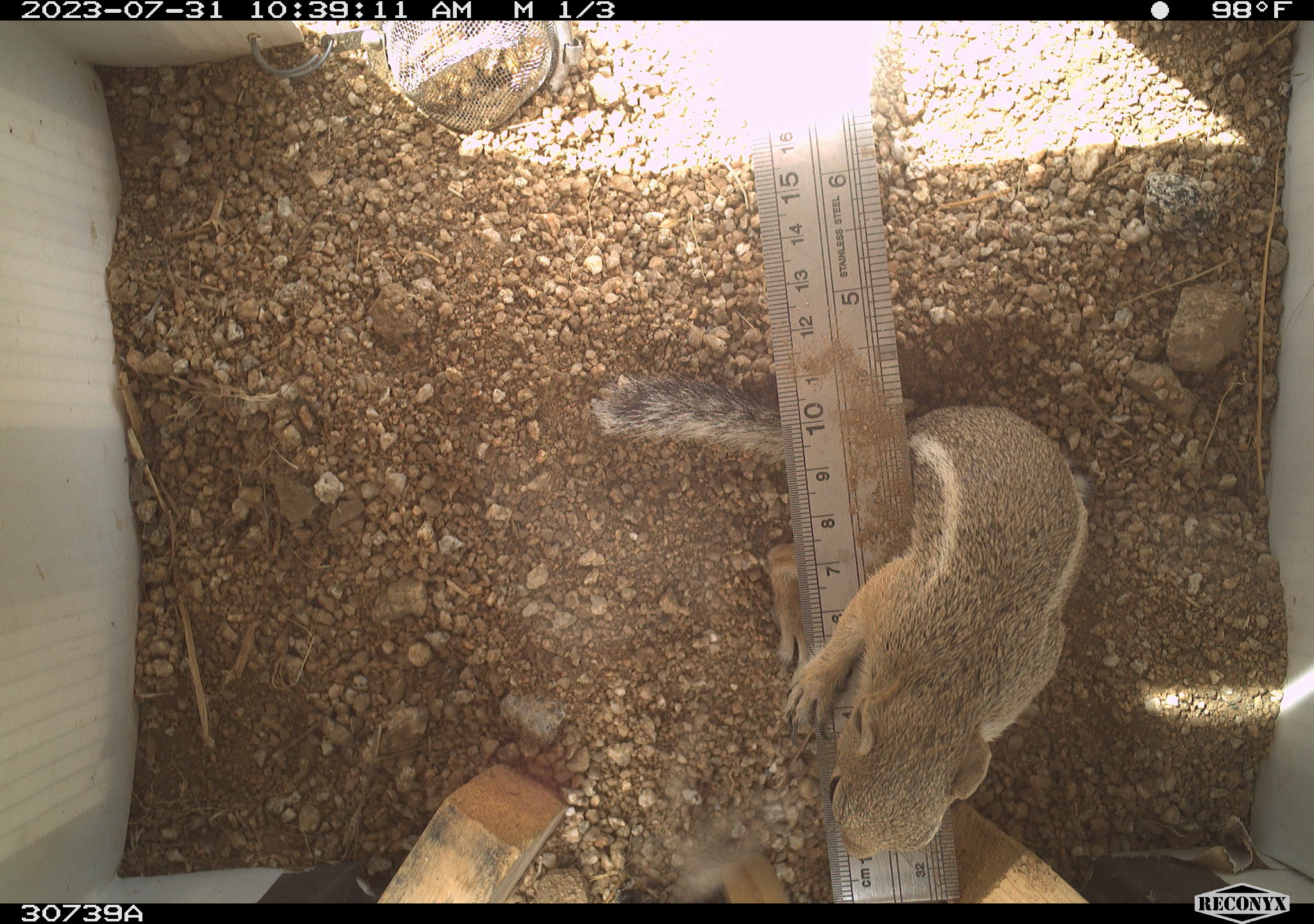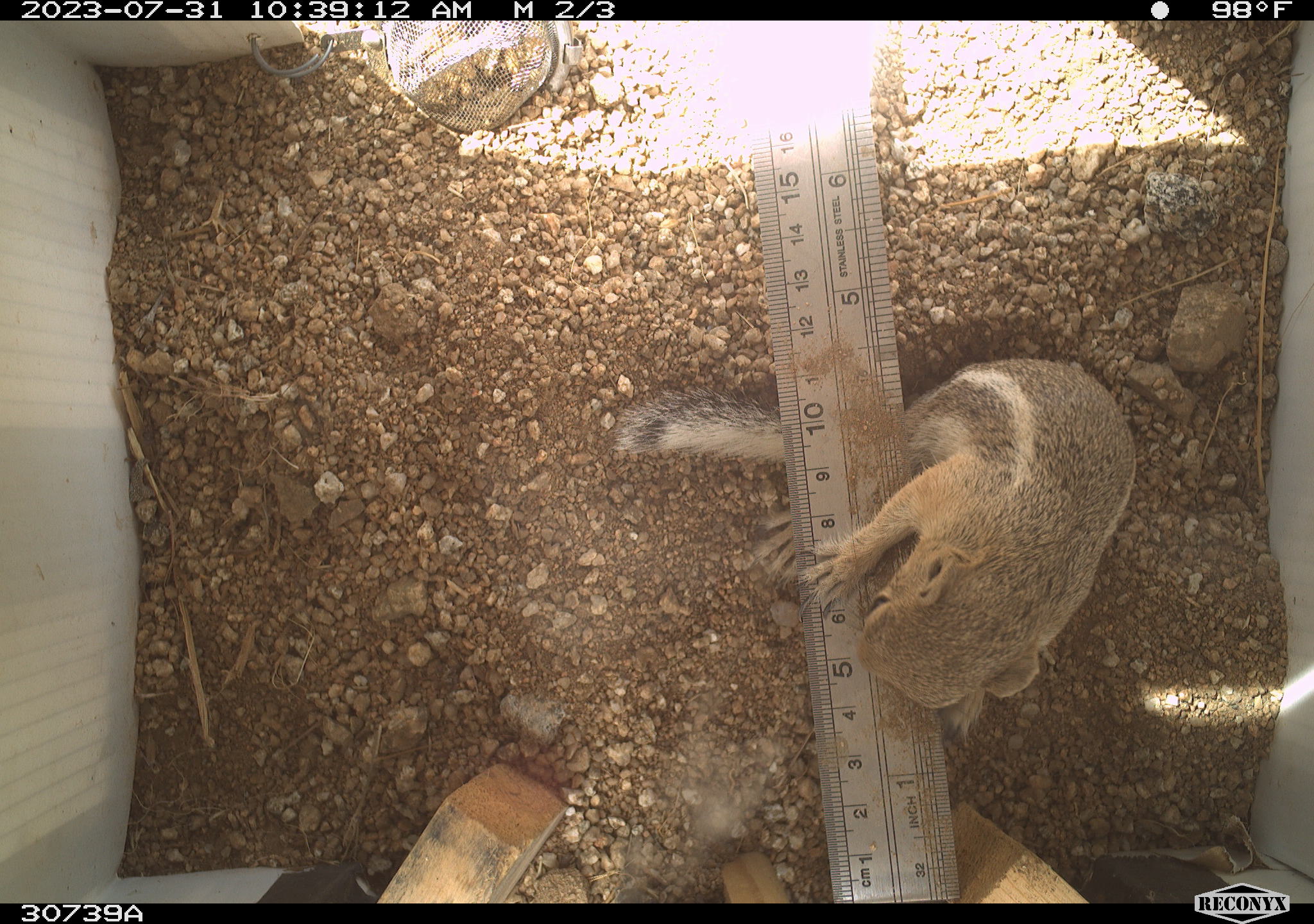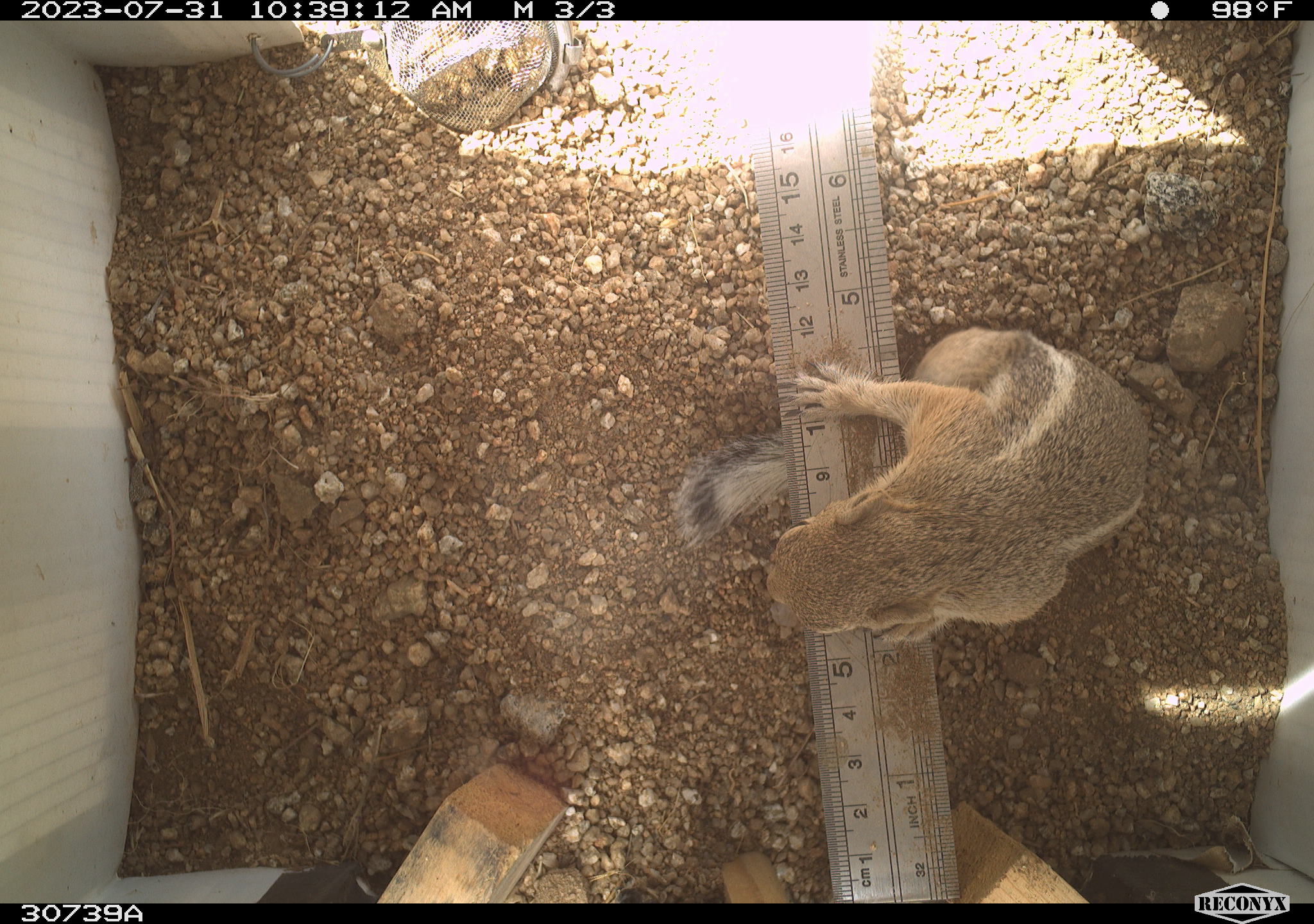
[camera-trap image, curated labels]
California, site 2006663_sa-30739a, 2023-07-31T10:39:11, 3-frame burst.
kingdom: Animalia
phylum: Chordata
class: Mammalia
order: Rodentia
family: Sciuridae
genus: Ammospermophilus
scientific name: Ammospermophilus leucurus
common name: white-tailed antelope squirrel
White-tailed antelope squirrel (Ammospermophilus leucurus).